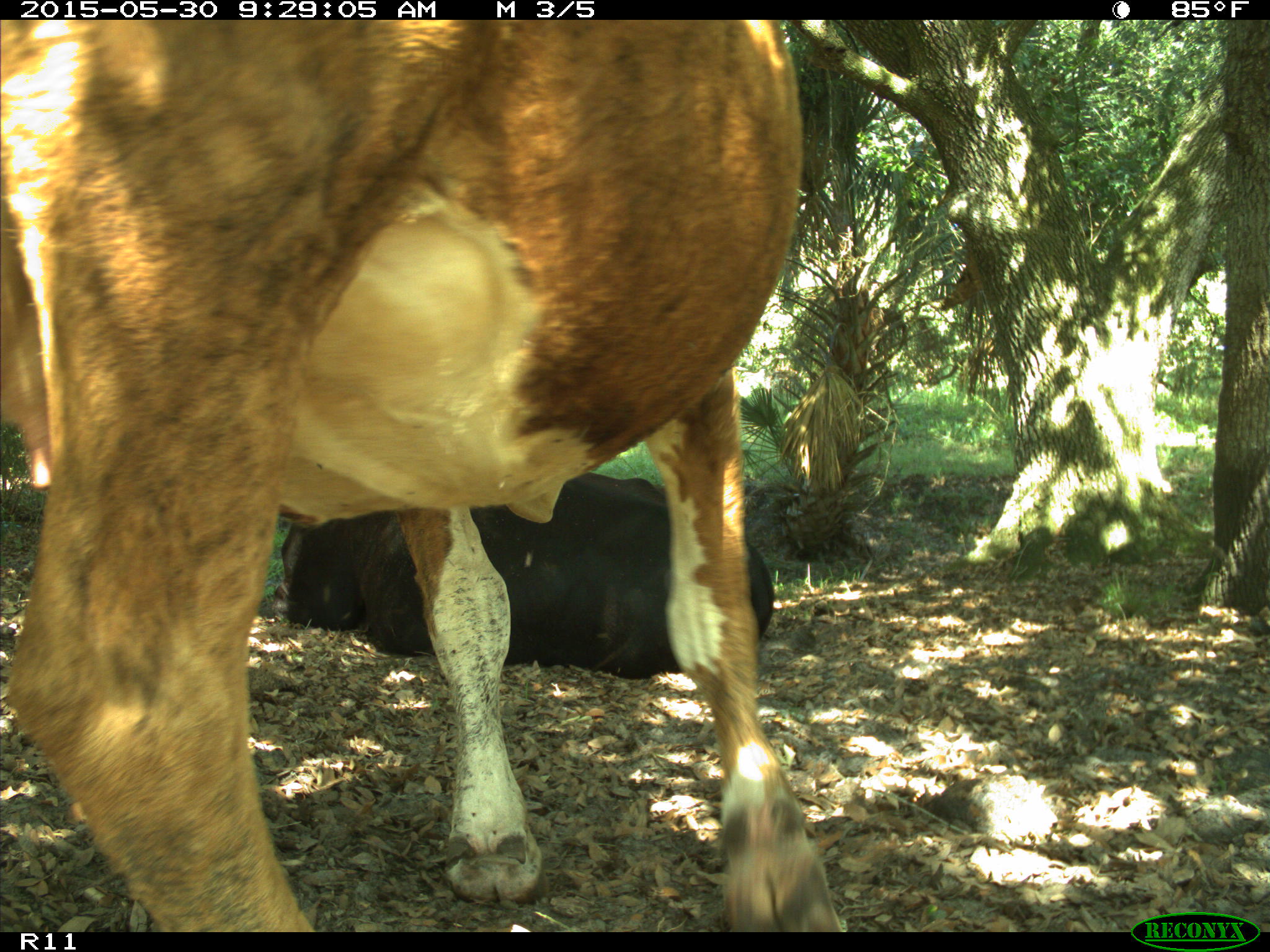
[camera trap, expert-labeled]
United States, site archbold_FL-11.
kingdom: Animalia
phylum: Chordata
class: Mammalia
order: Artiodactyla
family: Bovidae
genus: Bos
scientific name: Bos taurus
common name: domestic cow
Bos taurus (domestic cow).